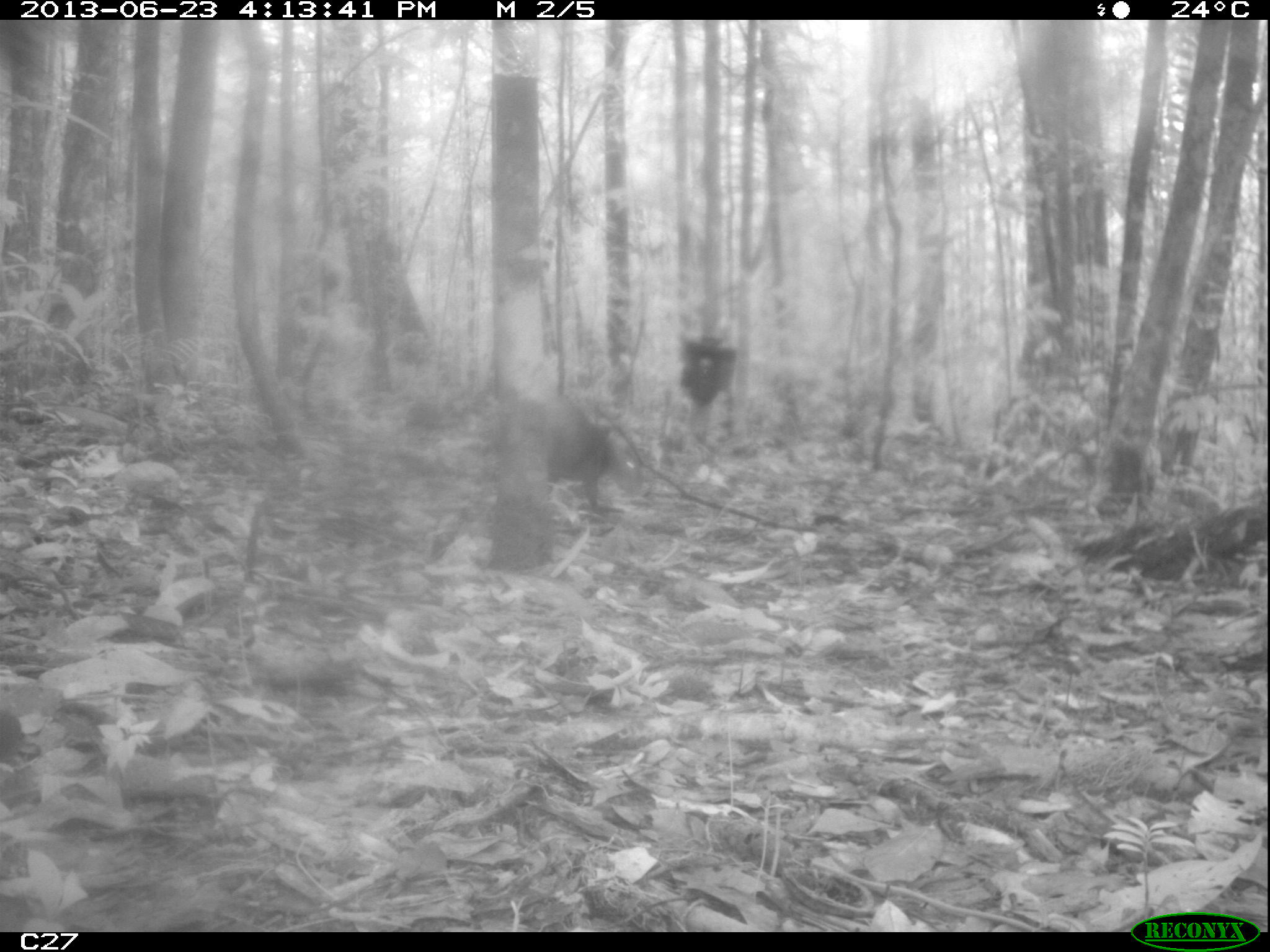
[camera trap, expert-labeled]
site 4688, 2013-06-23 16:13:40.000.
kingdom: Animalia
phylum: Chordata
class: Mammalia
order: Rodentia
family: Dasyproctidae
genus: Dasyprocta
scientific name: Dasyprocta leporina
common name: red-rumped agouti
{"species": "Dasyprocta leporina (red-rumped agouti)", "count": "1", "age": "adult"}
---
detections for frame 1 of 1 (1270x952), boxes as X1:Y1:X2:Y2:
dasyprocta leporina: 545:394:644:520